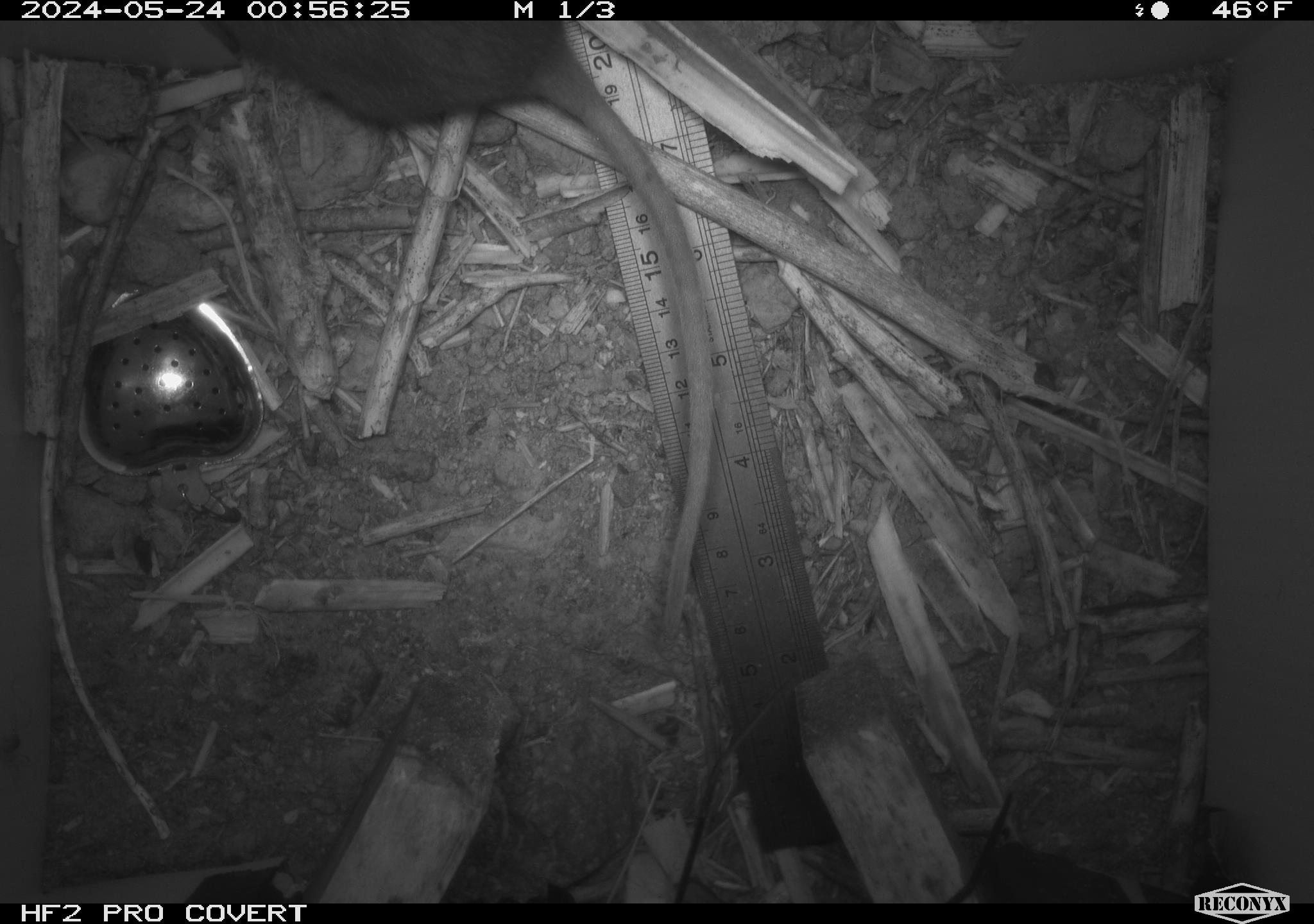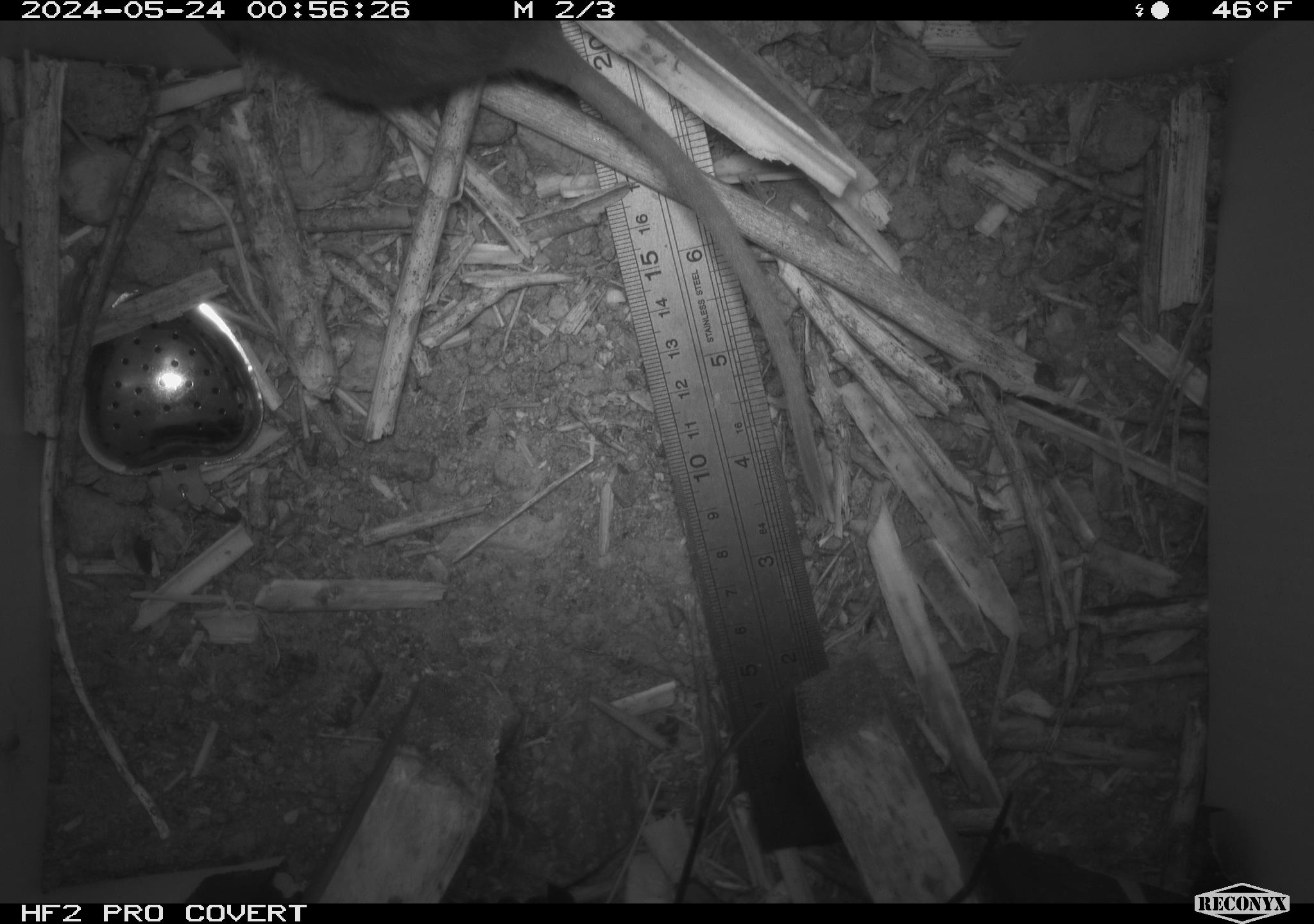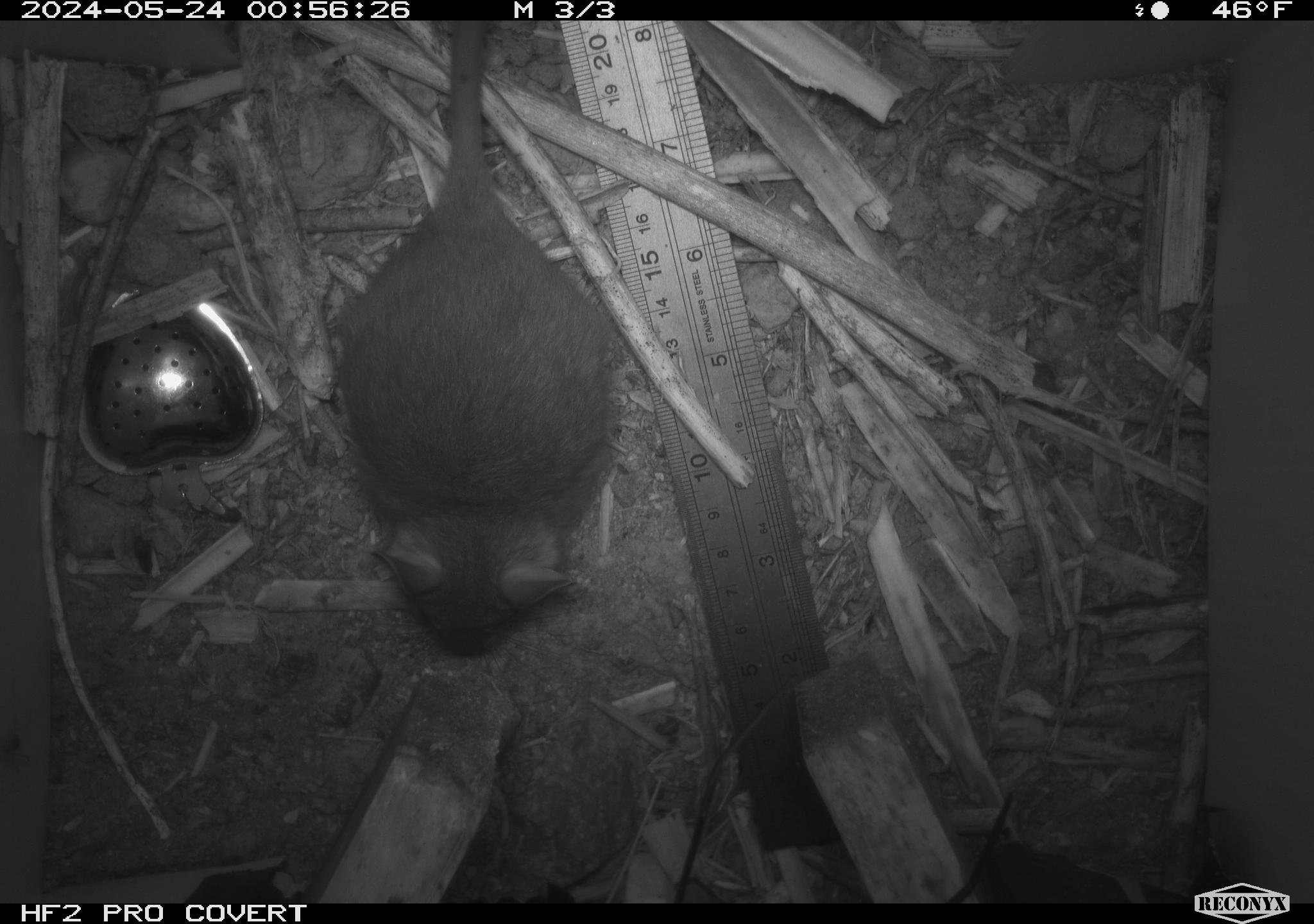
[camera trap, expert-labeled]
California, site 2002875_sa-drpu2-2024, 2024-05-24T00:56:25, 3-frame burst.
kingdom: Animalia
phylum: Chordata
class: Mammalia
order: Rodentia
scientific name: Rodentia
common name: rodent